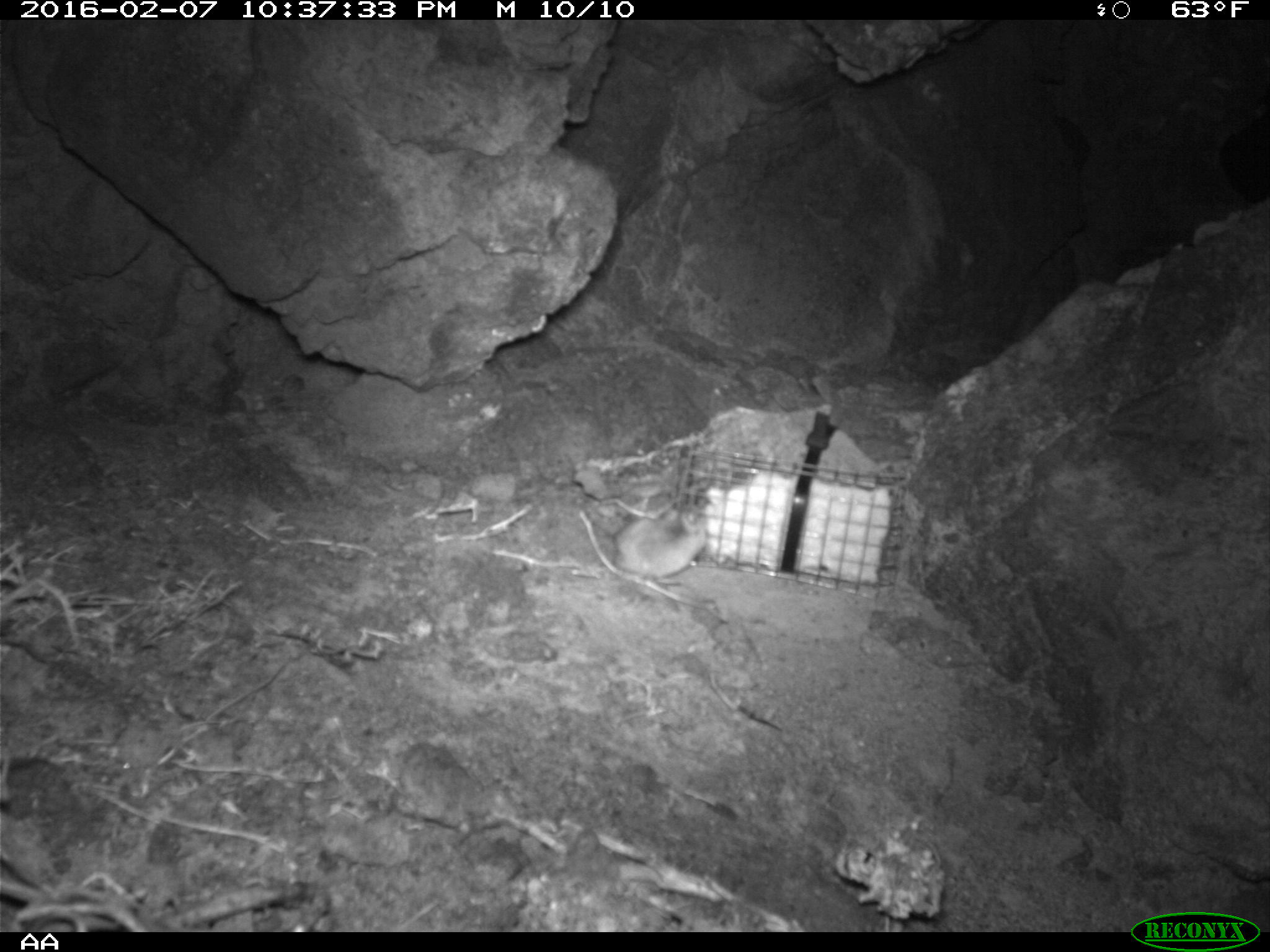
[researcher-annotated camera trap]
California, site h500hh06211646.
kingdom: Animalia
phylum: Chordata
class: Mammalia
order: Rodentia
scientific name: Rodentia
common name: rodent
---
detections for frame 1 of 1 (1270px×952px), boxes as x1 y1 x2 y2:
rodent: 613 508 706 583